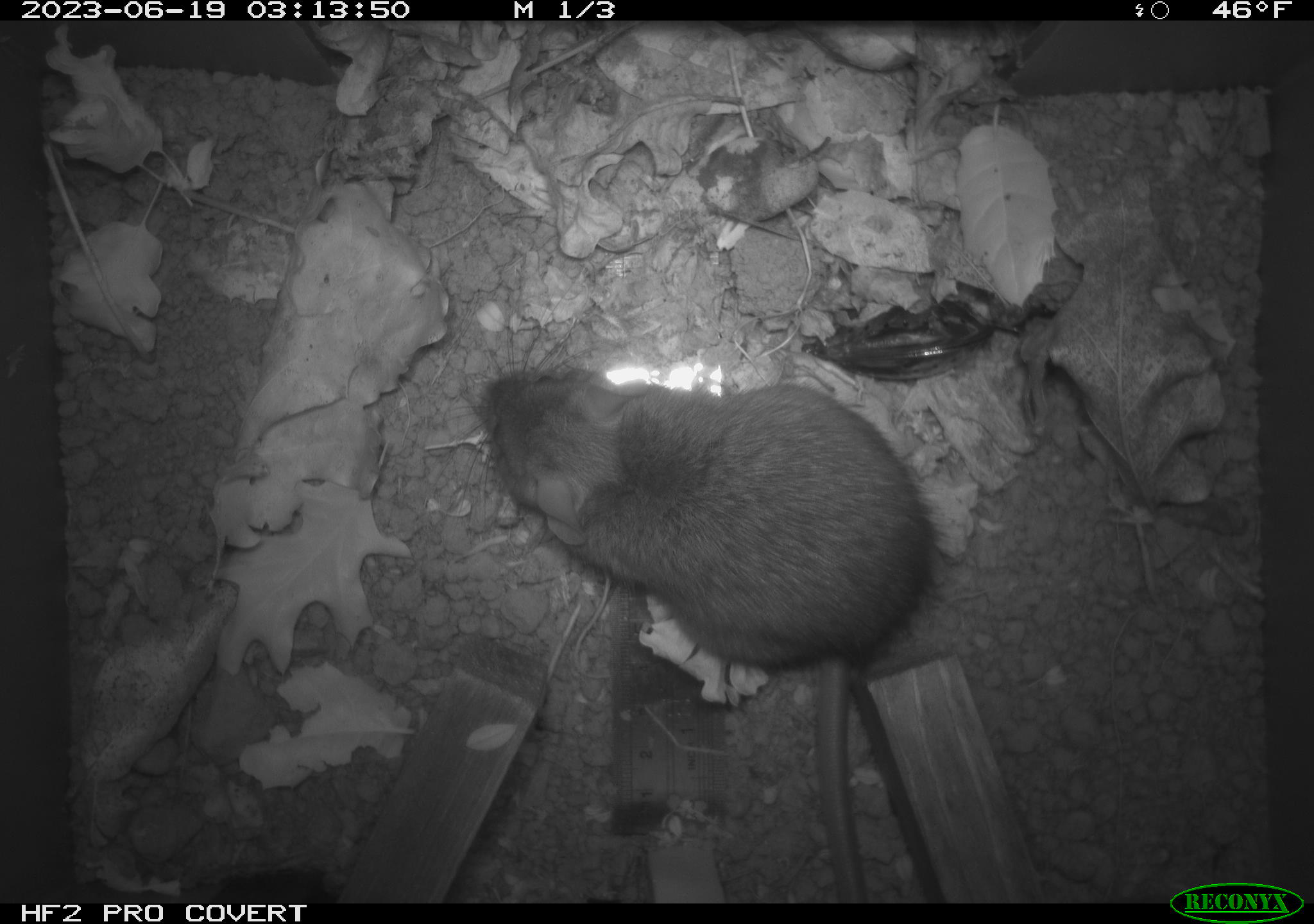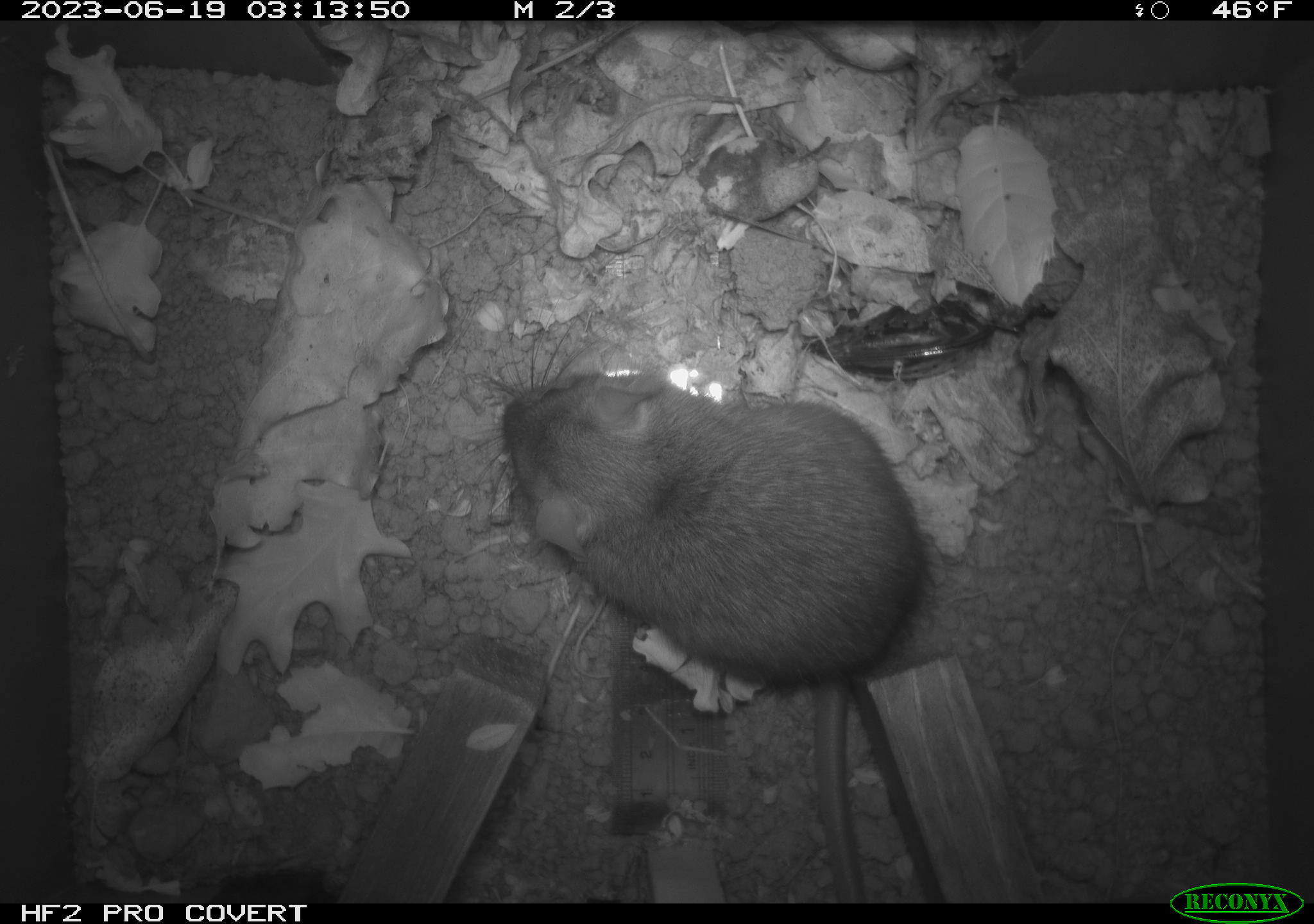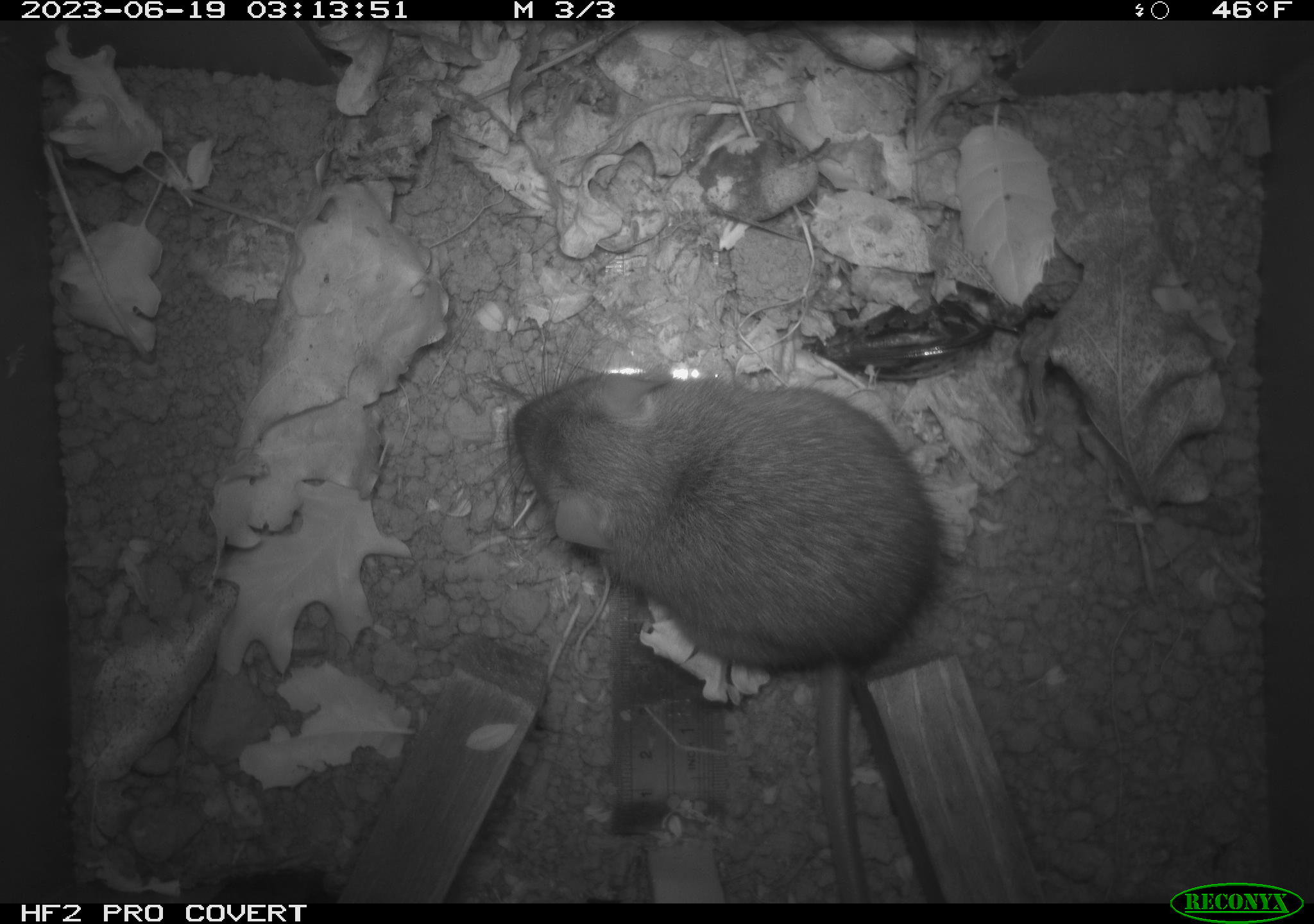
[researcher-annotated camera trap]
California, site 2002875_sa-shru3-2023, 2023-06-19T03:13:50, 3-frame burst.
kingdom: Animalia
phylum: Chordata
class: Mammalia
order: Rodentia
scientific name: Rodentia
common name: mouse species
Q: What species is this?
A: Mouse species (Rodentia).